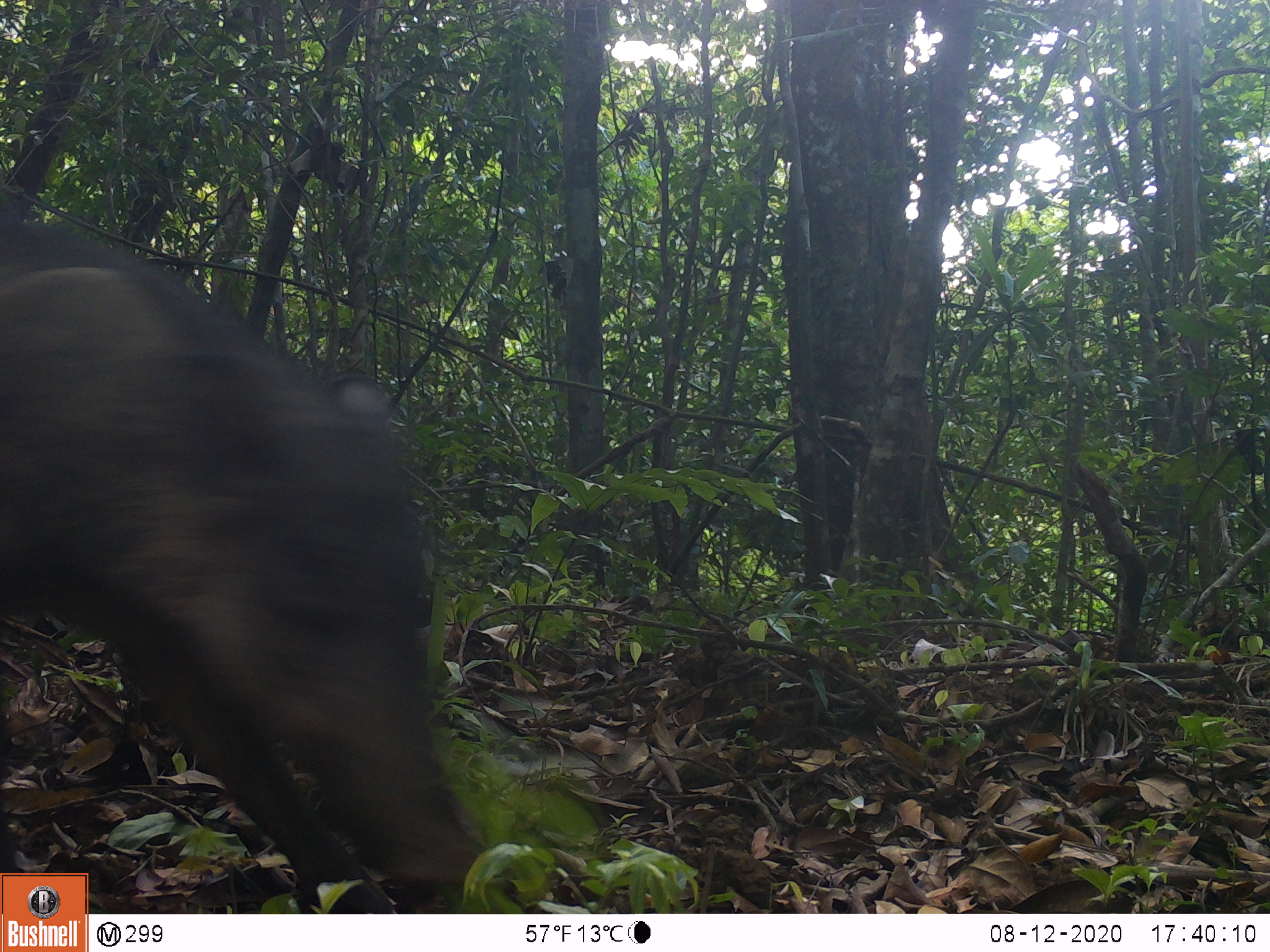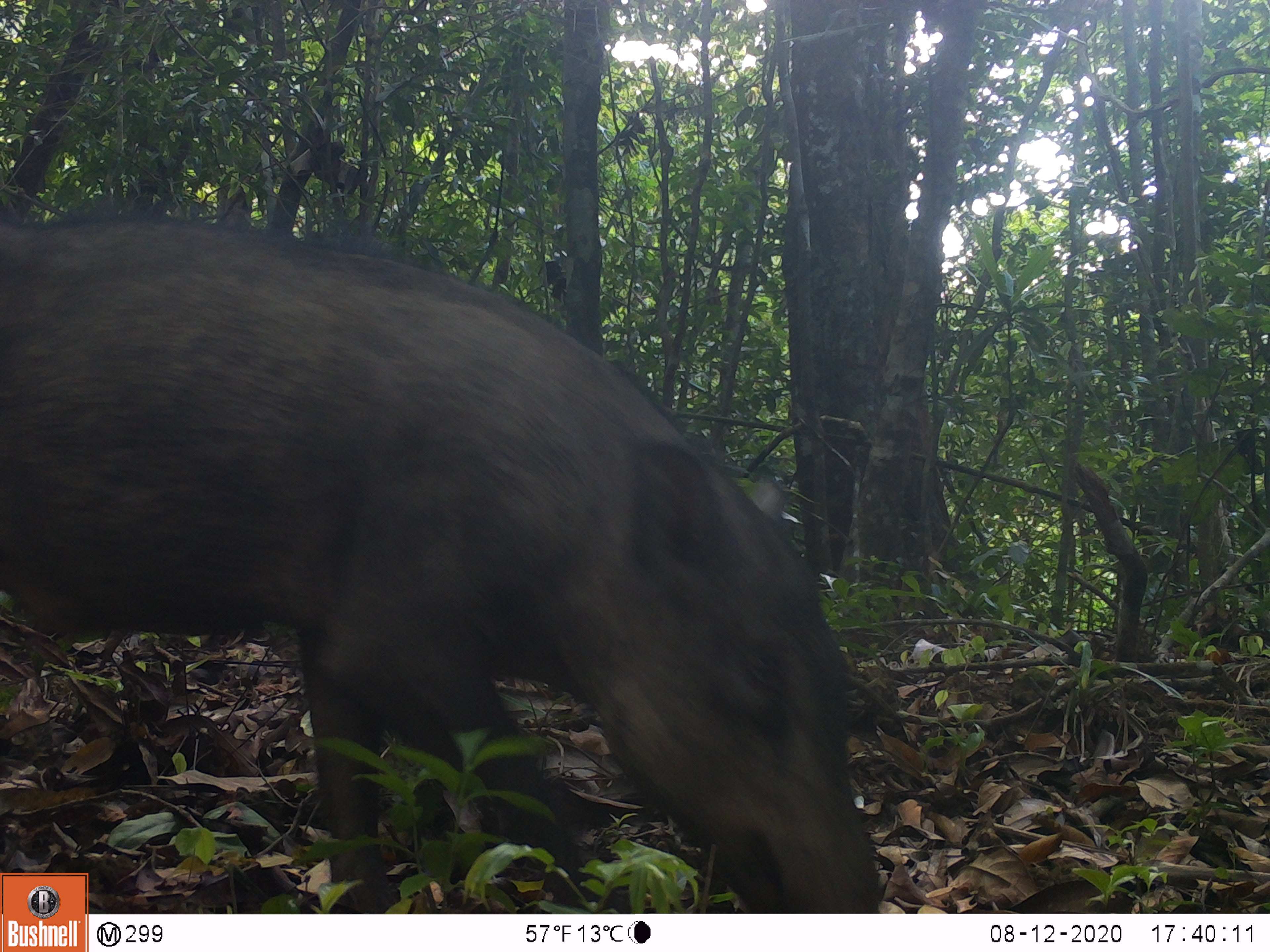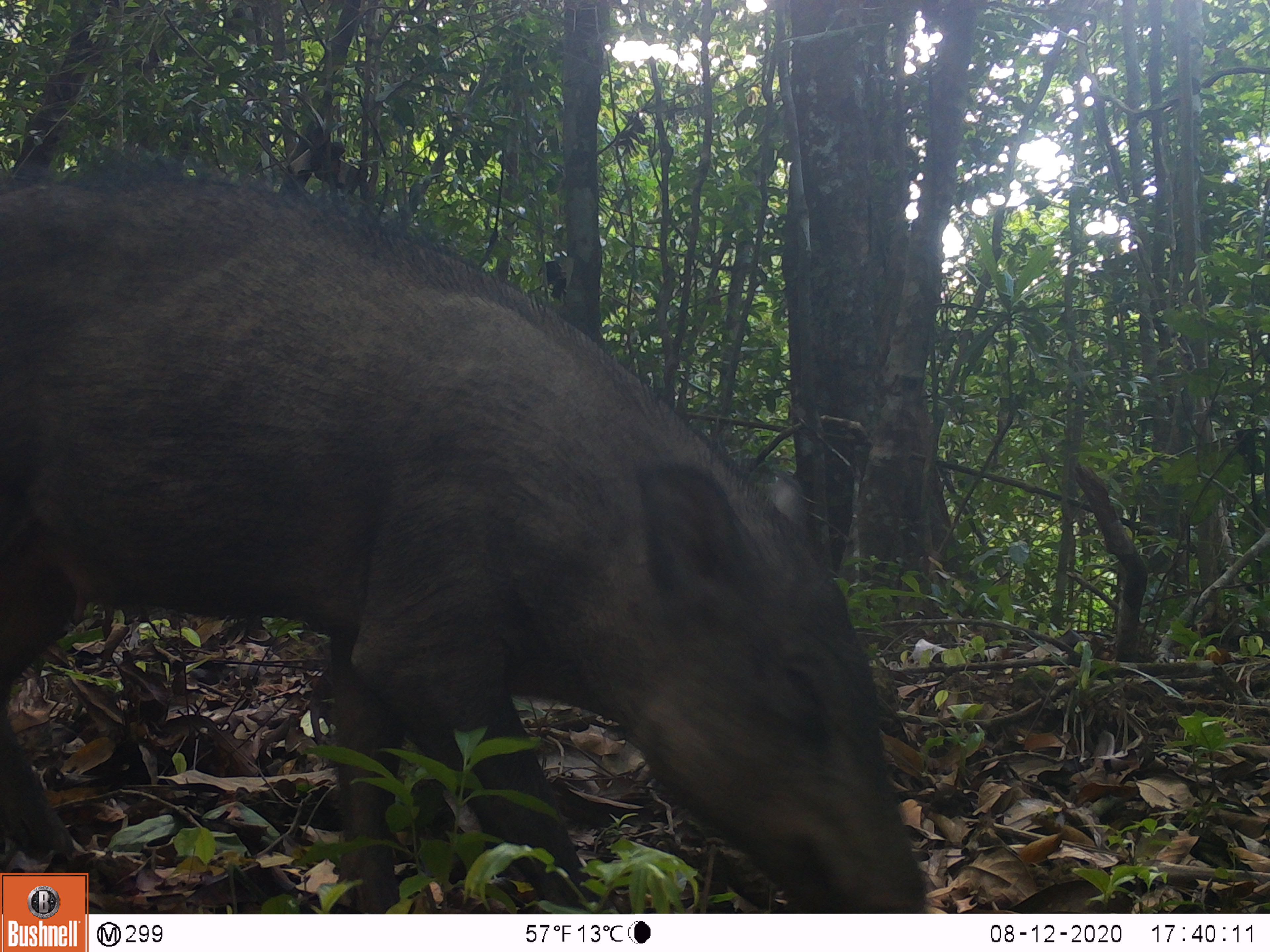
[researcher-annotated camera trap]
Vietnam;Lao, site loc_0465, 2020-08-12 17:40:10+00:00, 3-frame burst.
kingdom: Animalia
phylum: Chordata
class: Mammalia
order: Artiodactyla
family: Suidae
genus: Sus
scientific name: Sus scrofa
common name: eurasian wild pig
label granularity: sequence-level